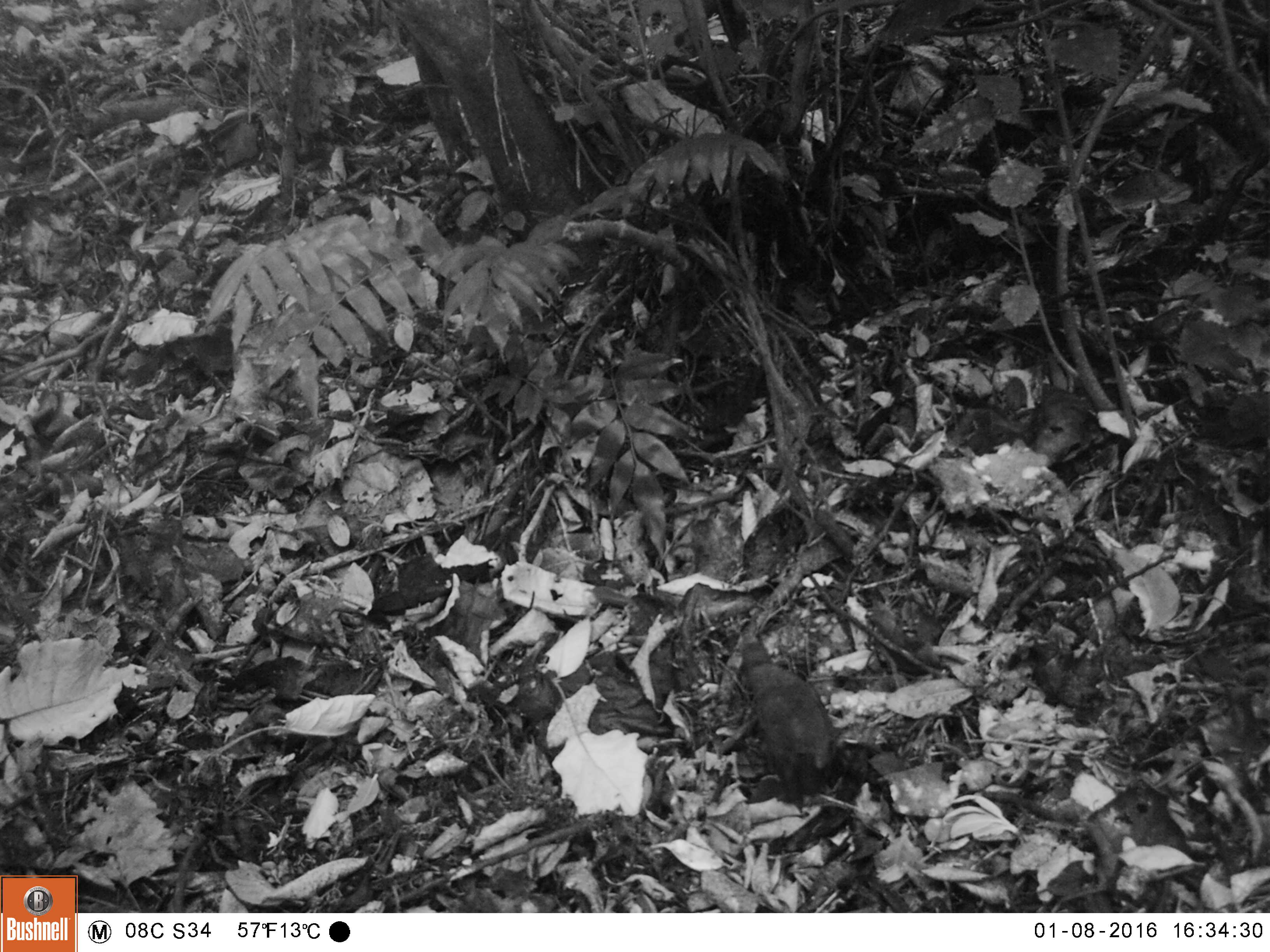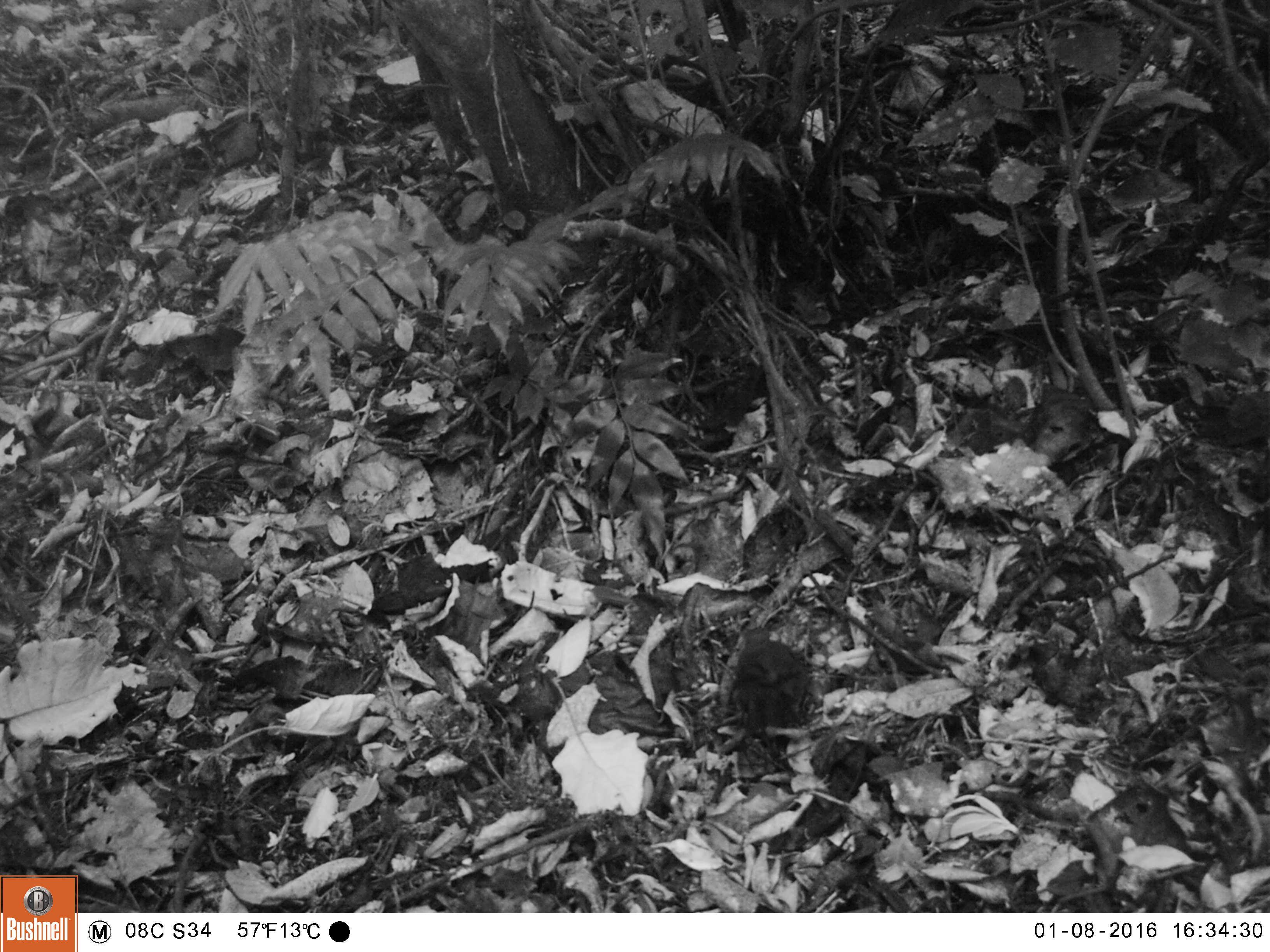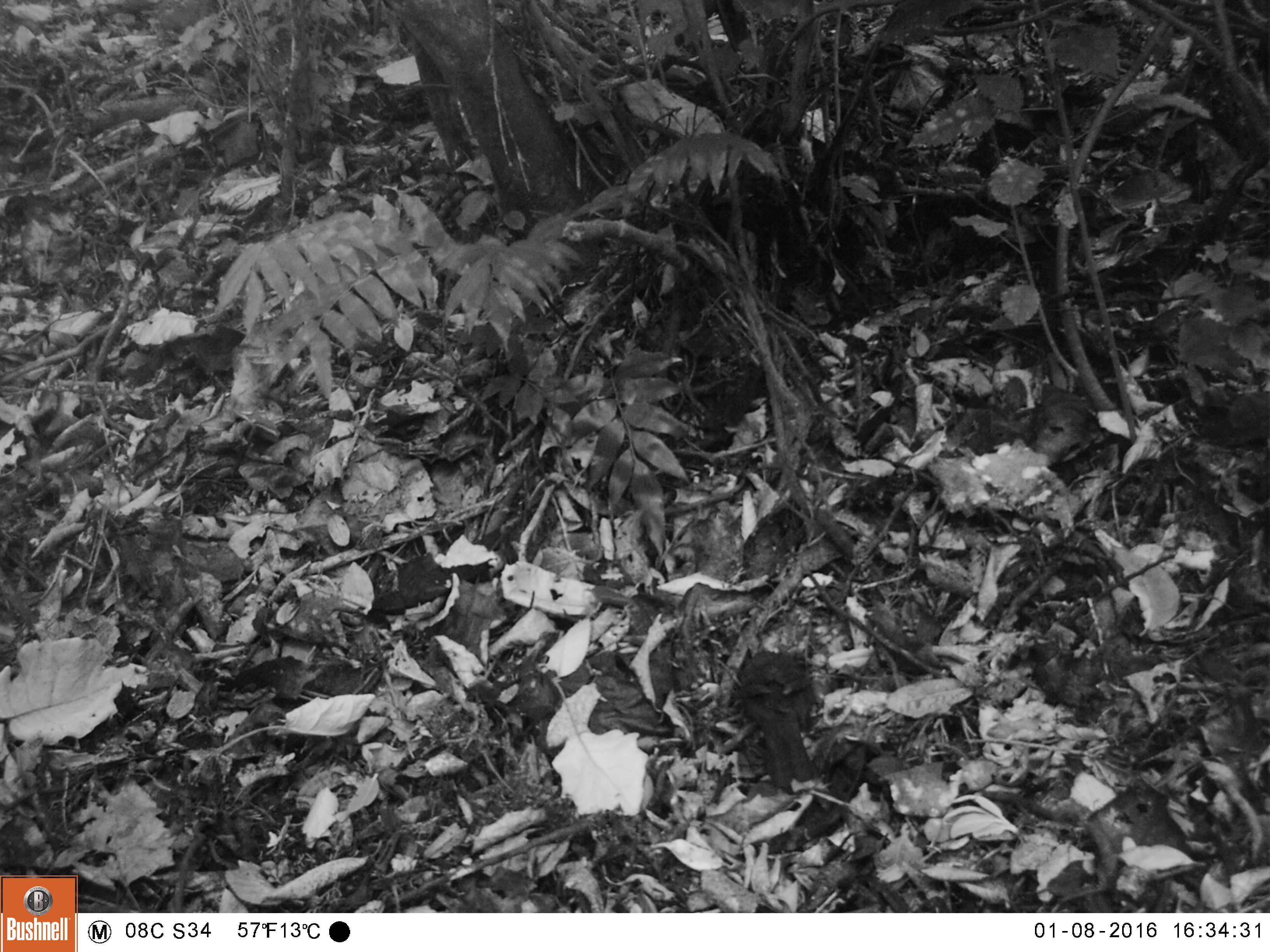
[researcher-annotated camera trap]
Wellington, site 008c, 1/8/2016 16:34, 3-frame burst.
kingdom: Animalia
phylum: Chordata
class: Aves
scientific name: Aves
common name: bird